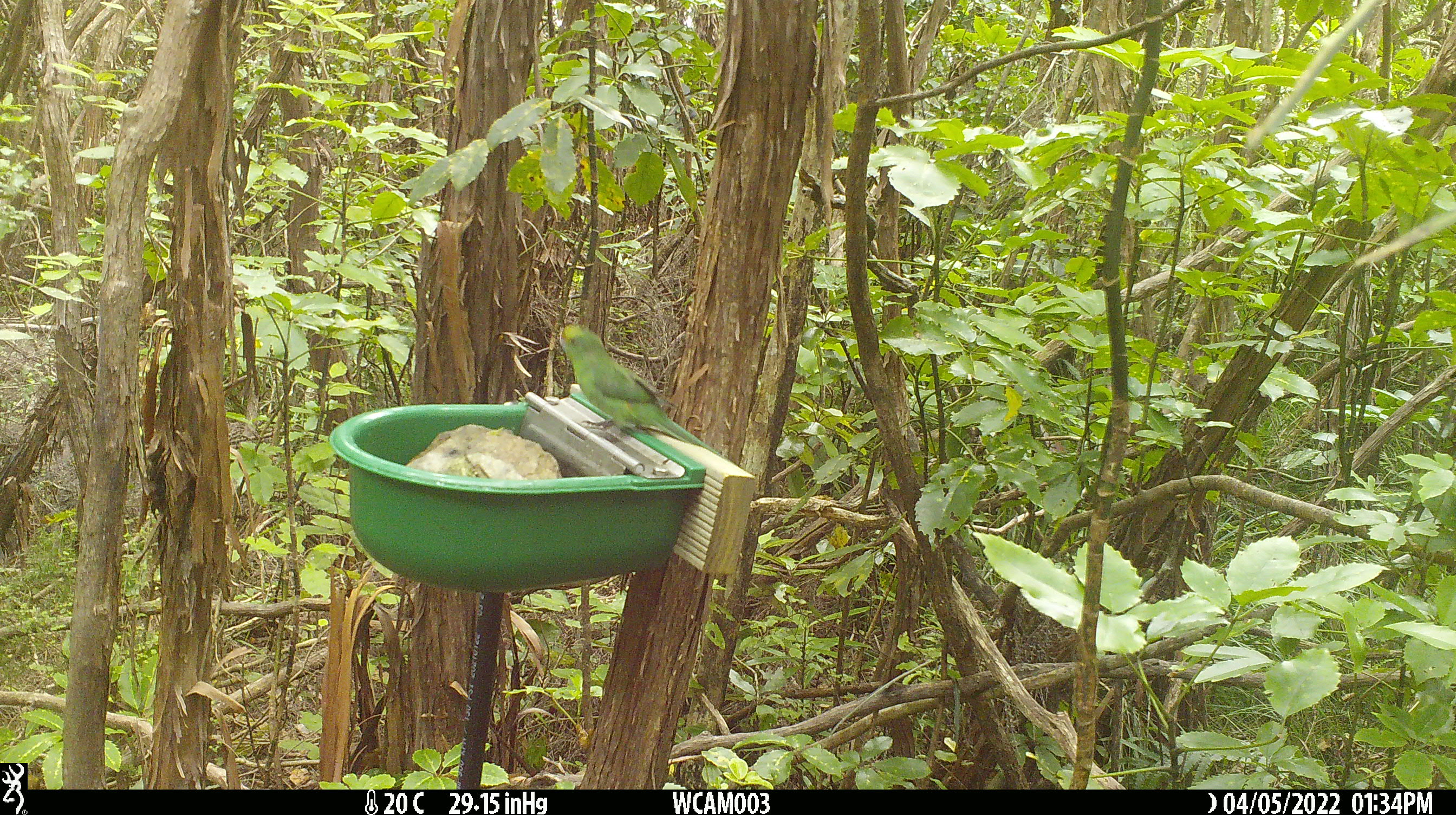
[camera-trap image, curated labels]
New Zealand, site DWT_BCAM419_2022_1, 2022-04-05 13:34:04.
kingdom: Animalia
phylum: Chordata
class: Aves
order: Psittaciformes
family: Psittaculidae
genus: Cyanoramphus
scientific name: Cyanoramphus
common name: parakeet